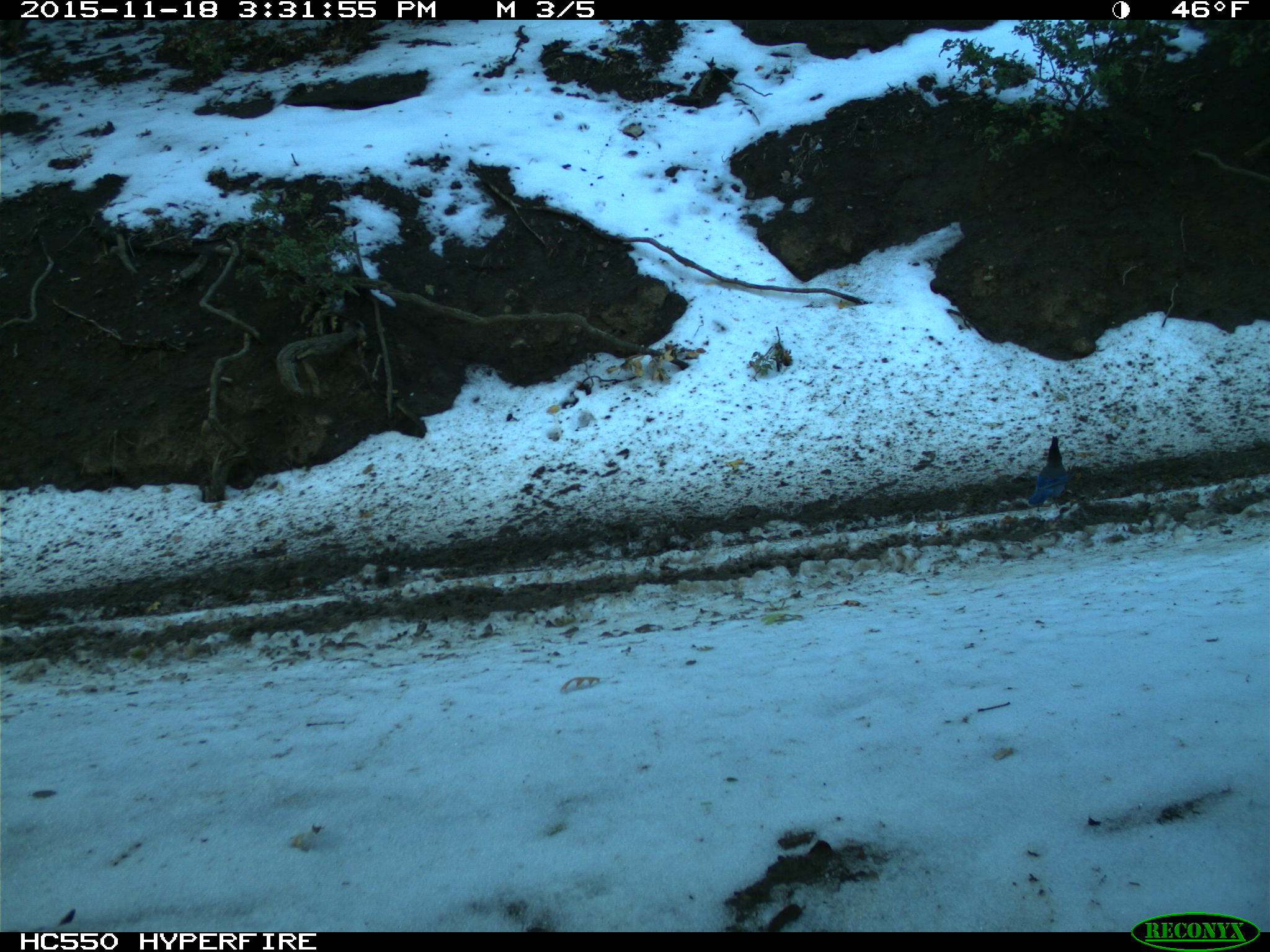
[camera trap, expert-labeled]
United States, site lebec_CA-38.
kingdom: Animalia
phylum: Chordata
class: Aves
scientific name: Aves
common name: birds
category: unidentified bird